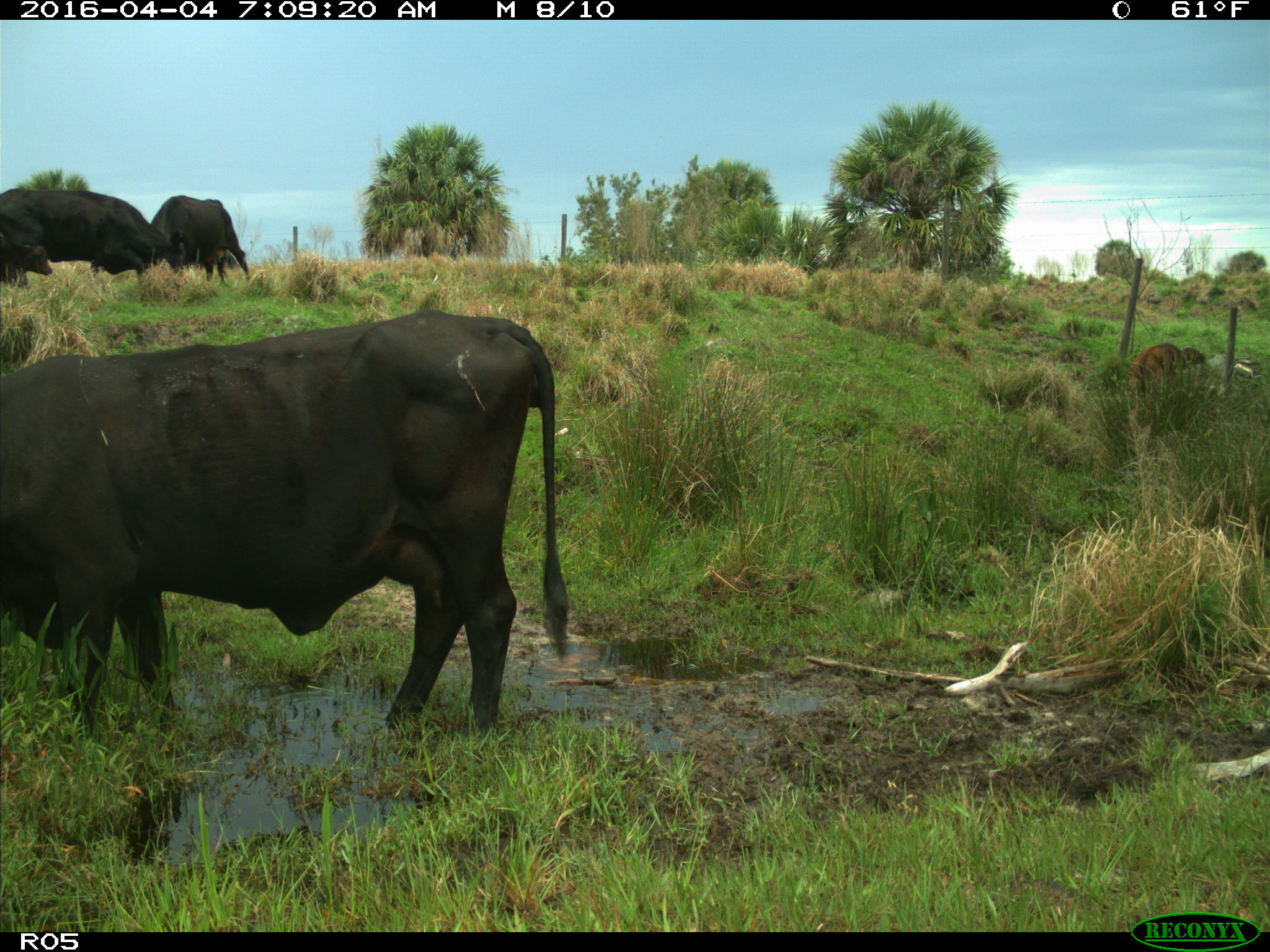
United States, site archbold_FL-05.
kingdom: Animalia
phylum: Chordata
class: Mammalia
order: Artiodactyla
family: Bovidae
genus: Bos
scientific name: Bos taurus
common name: domestic cow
Bos taurus (domestic cow).